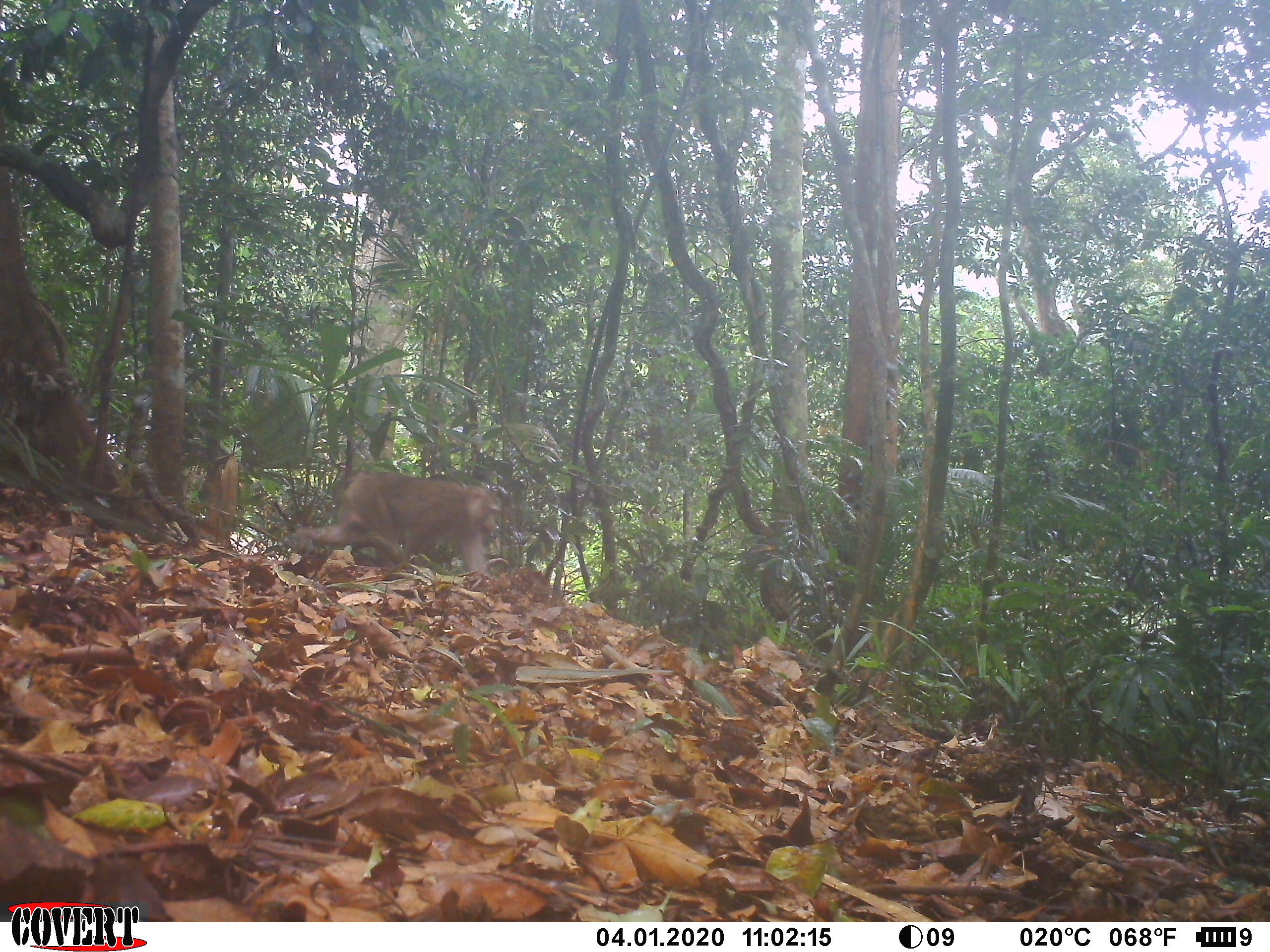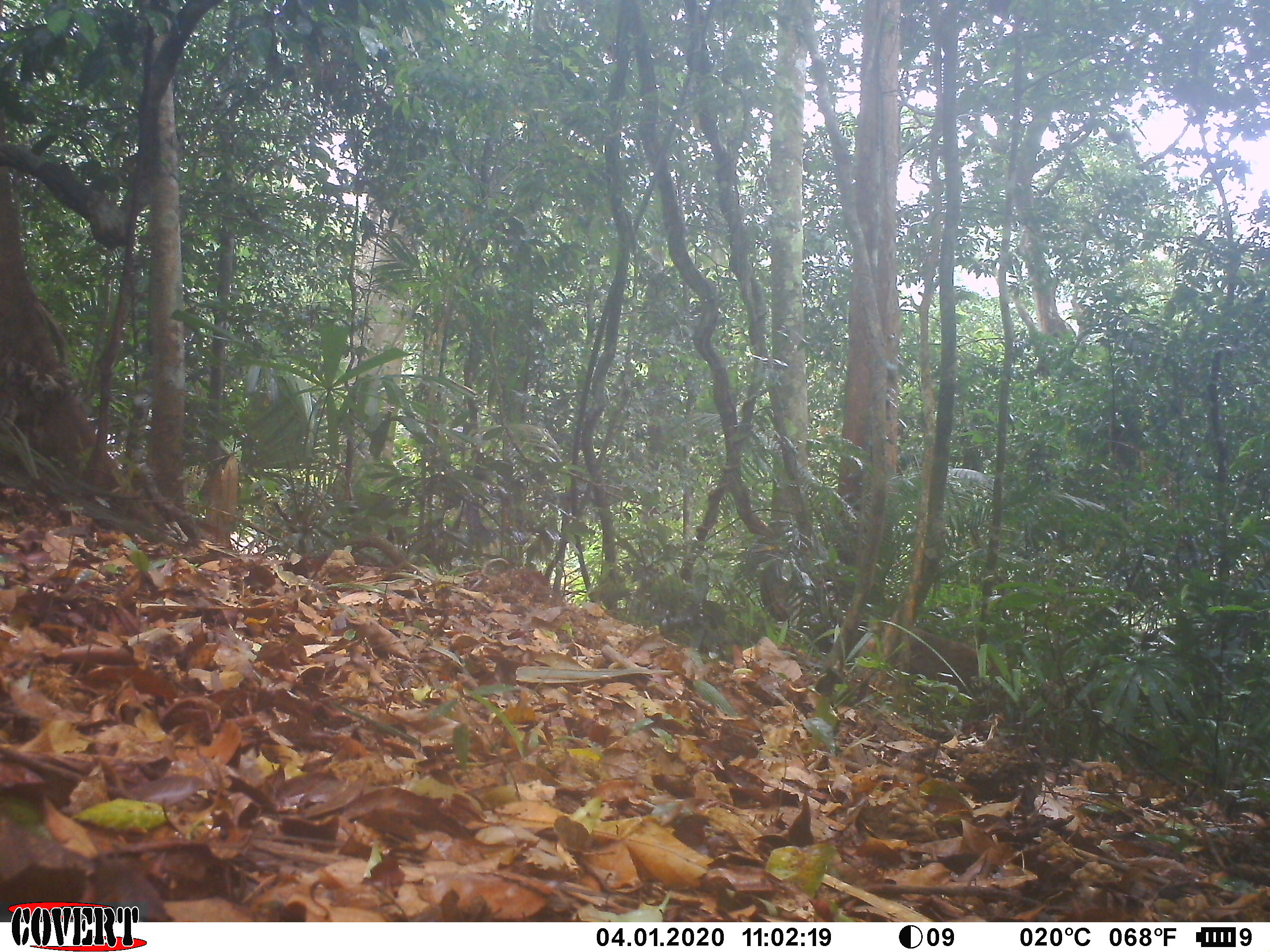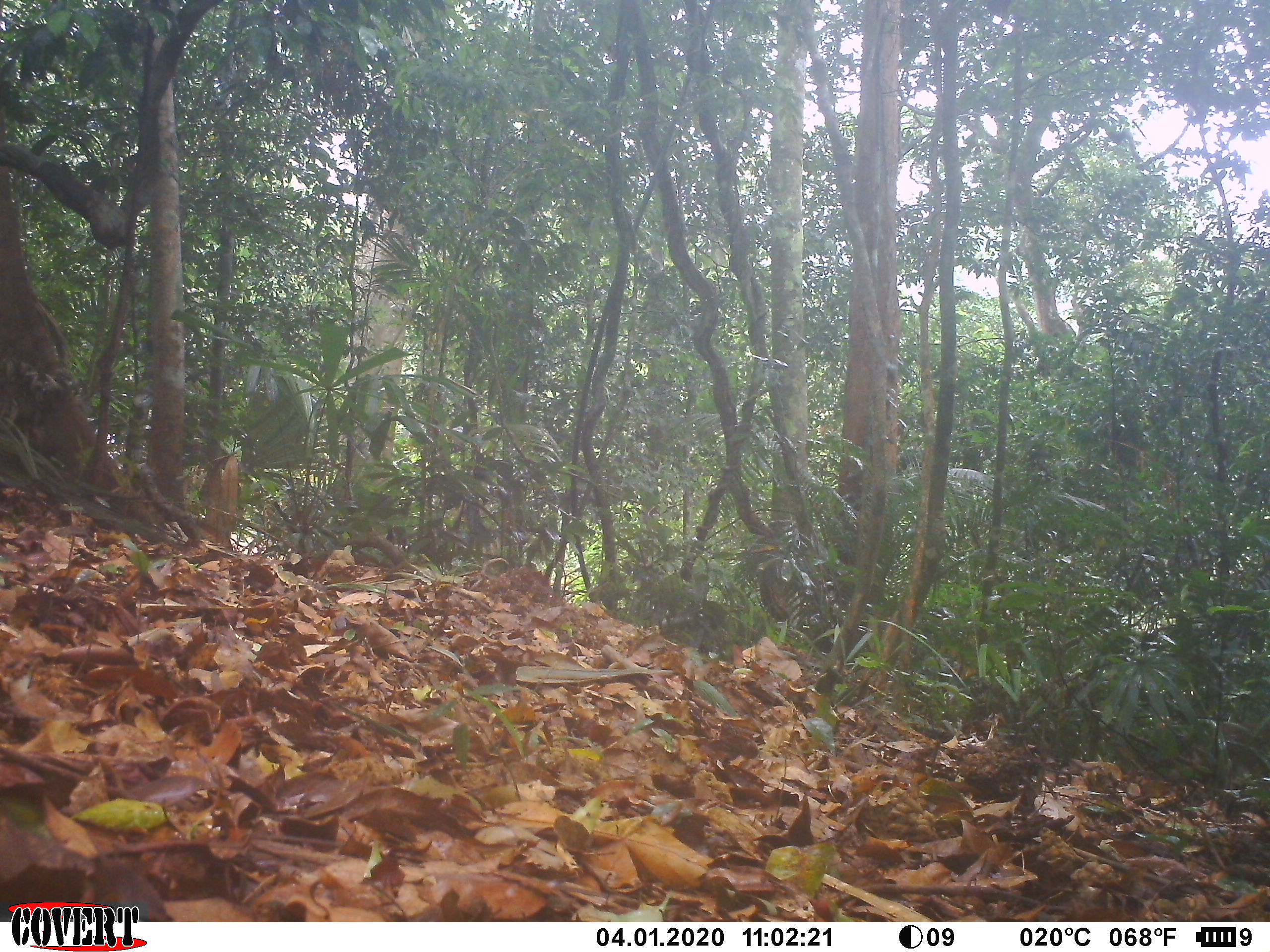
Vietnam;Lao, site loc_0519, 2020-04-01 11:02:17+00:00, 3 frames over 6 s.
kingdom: Animalia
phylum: Chordata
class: Mammalia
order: Primates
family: Cercopithecidae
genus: Macaca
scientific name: Macaca nemestrina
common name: pig-tailed macaque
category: pig tailed macaque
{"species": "pig tailed macaque (pig-tailed macaque) (Macaca nemestrina)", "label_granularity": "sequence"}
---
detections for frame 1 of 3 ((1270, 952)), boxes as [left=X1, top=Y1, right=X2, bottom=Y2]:
pig tailed macaque: [left=293, top=469, right=501, bottom=574]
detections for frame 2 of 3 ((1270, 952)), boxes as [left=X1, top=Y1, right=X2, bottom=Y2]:
pig tailed macaque: [left=886, top=625, right=1005, bottom=690]